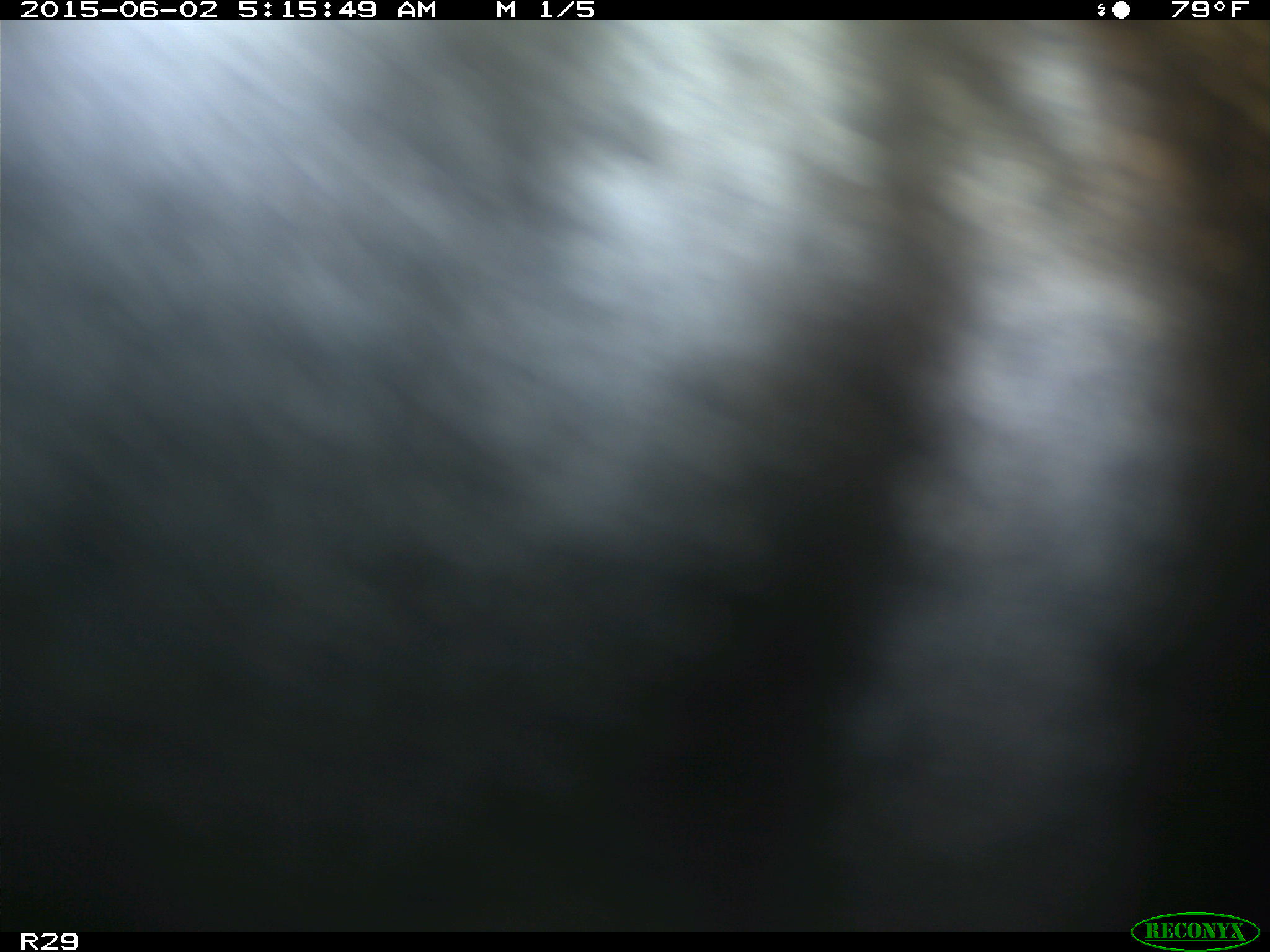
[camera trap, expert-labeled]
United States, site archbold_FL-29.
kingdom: Animalia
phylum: Chordata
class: Mammalia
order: Artiodactyla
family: Bovidae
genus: Bos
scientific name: Bos taurus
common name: domestic cow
Bos taurus (domestic cow).